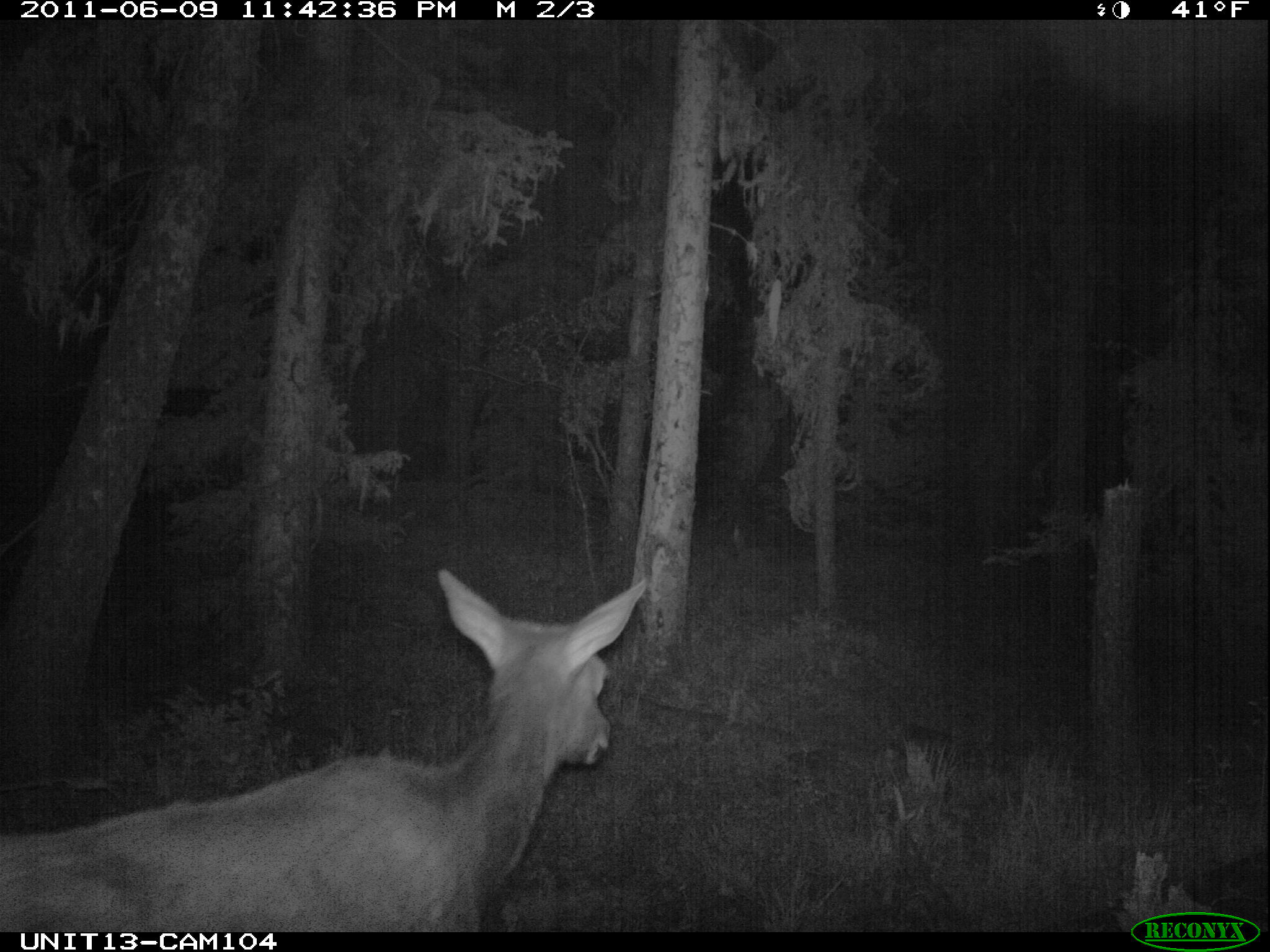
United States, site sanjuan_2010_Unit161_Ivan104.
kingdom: Animalia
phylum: Chordata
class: Mammalia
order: Artiodactyla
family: Cervidae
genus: Cervus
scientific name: Cervus elaphus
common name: red deer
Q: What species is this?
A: Cervus elaphus (red deer).